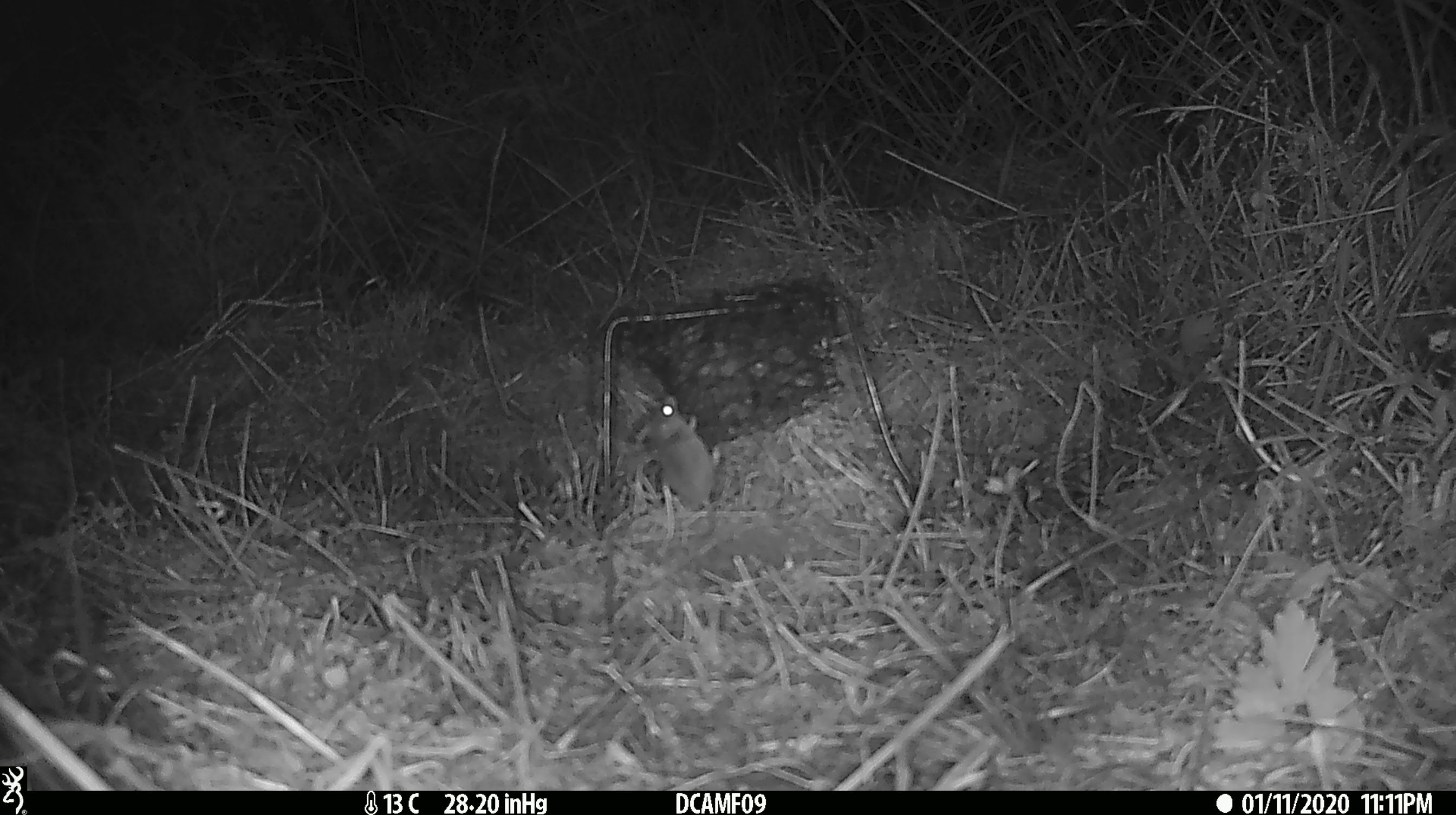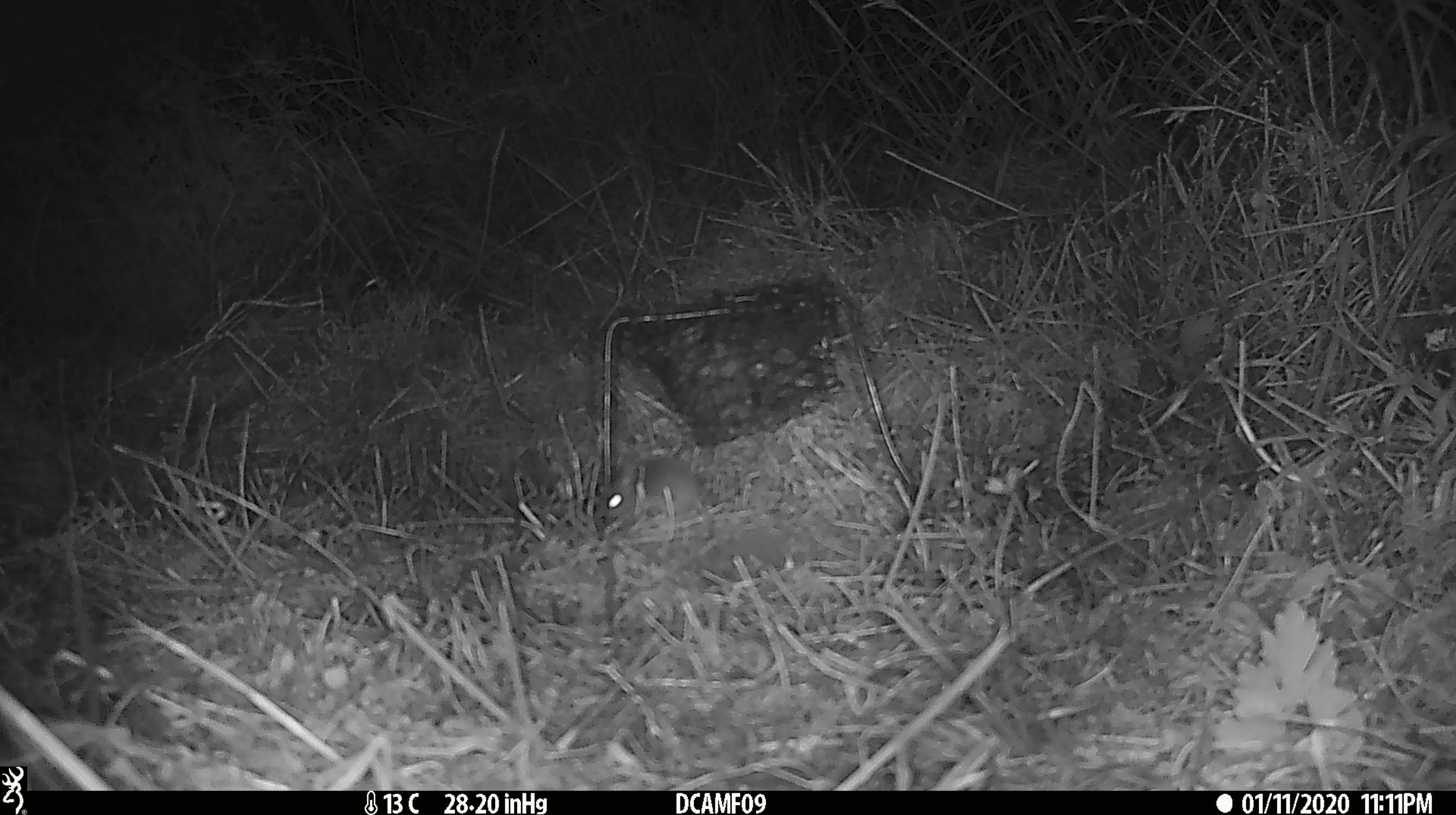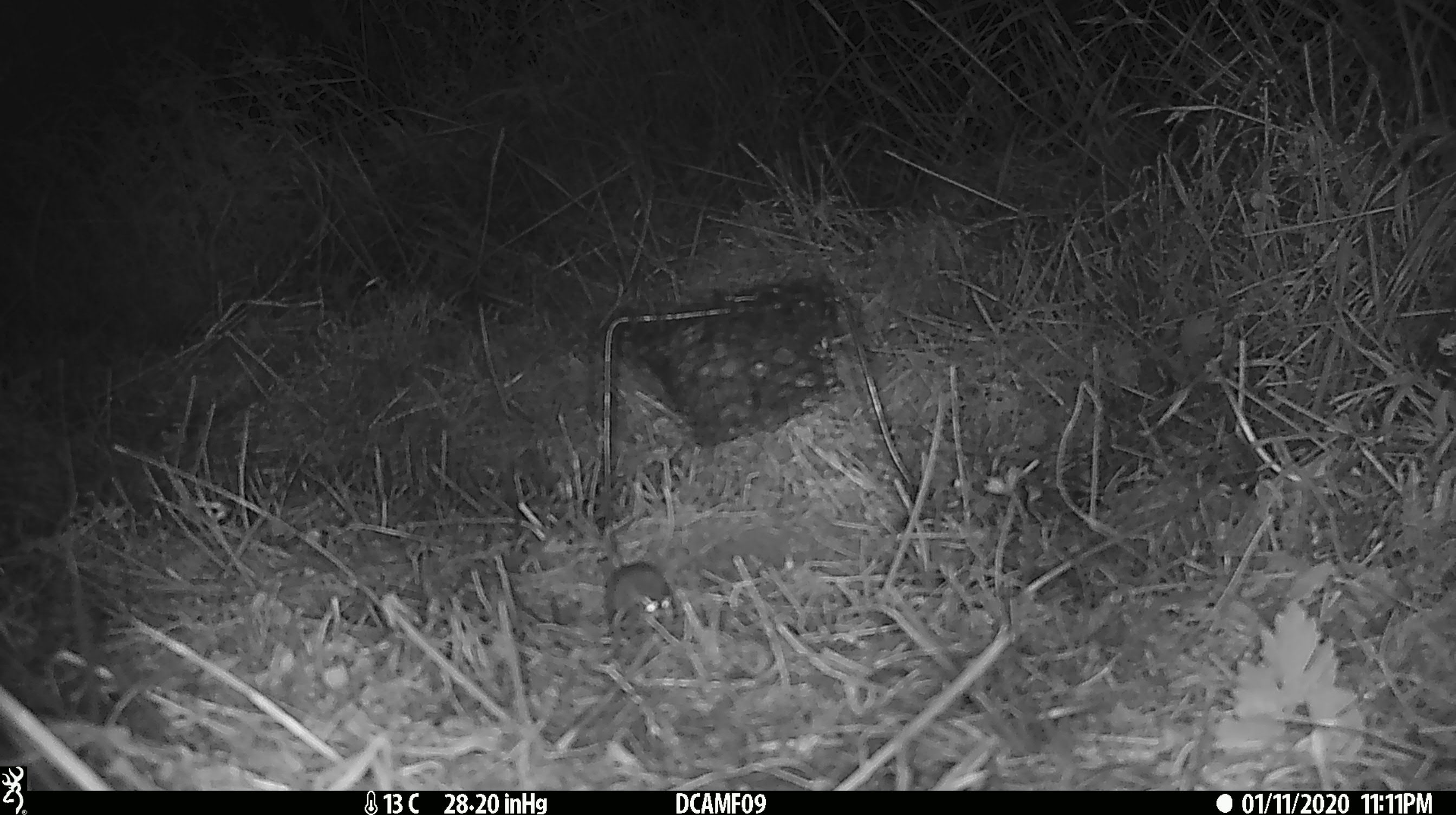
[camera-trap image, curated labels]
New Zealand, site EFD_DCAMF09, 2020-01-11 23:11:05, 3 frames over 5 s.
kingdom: Animalia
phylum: Chordata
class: Mammalia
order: Rodentia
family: Muridae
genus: Mus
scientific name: Mus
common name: mouse